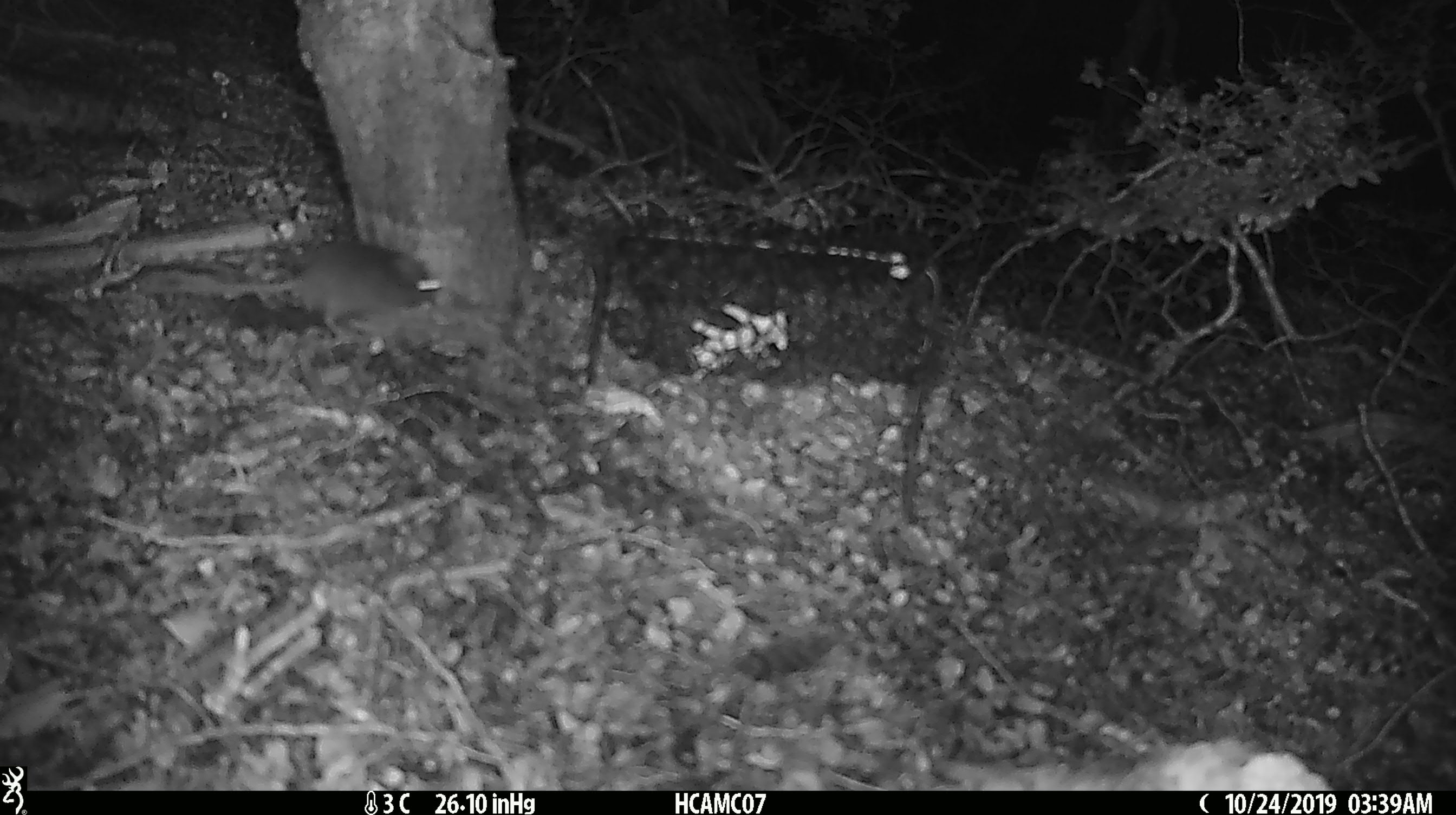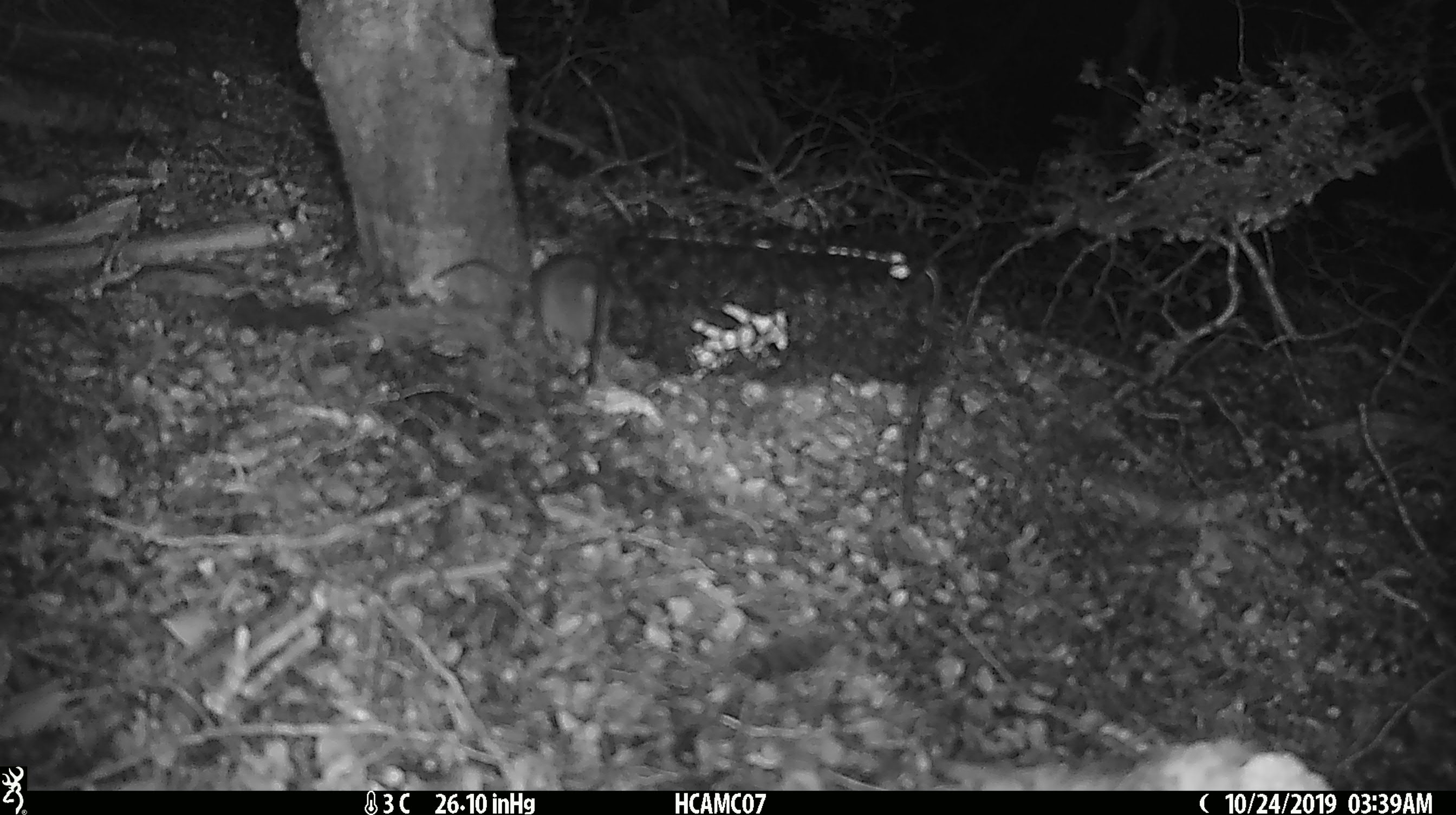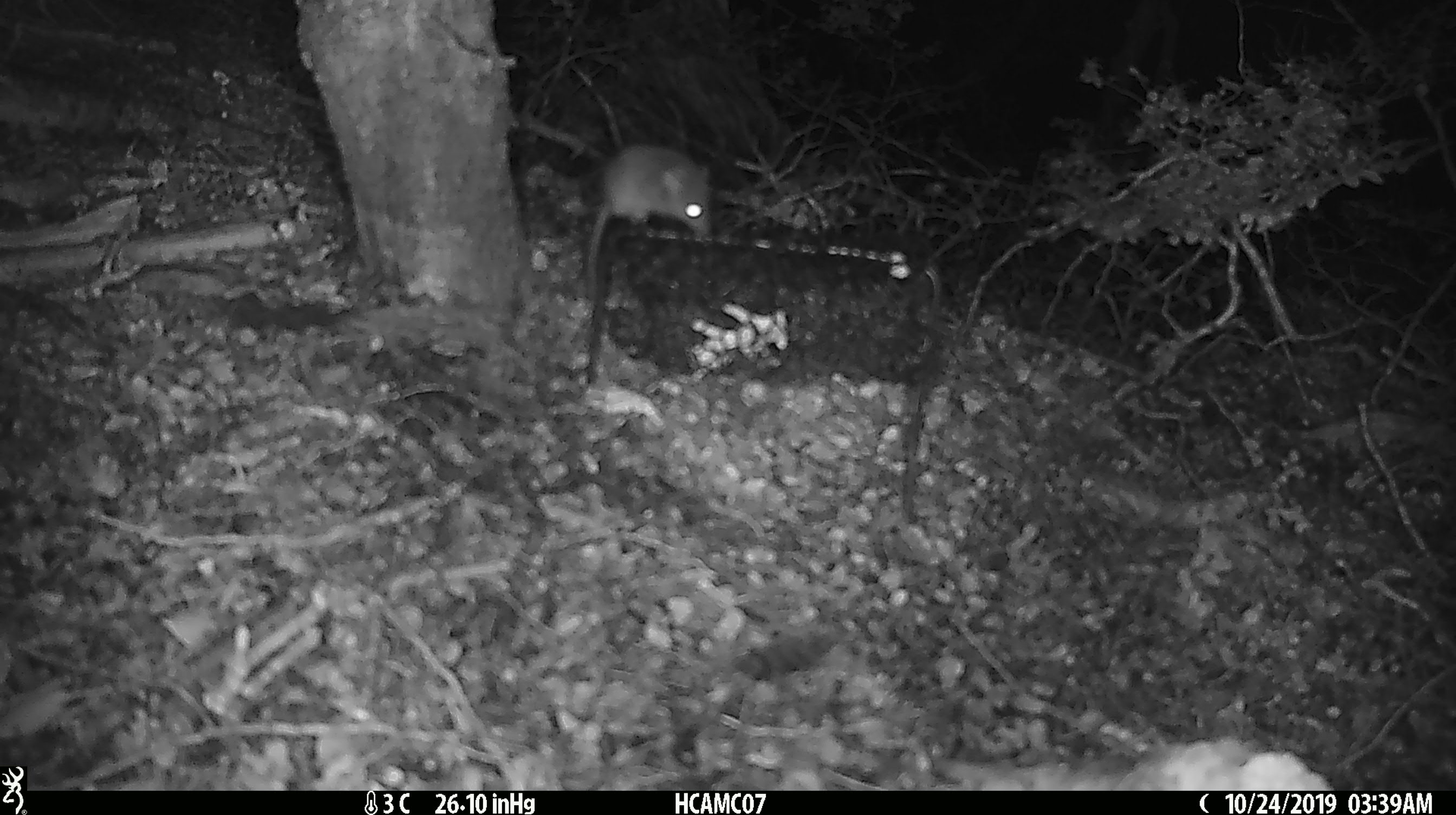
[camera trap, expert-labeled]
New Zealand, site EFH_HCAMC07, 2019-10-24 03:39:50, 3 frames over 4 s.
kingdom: Animalia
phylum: Chordata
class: Mammalia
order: Rodentia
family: Muridae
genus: Mus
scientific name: Mus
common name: mouse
Mouse (Mus).